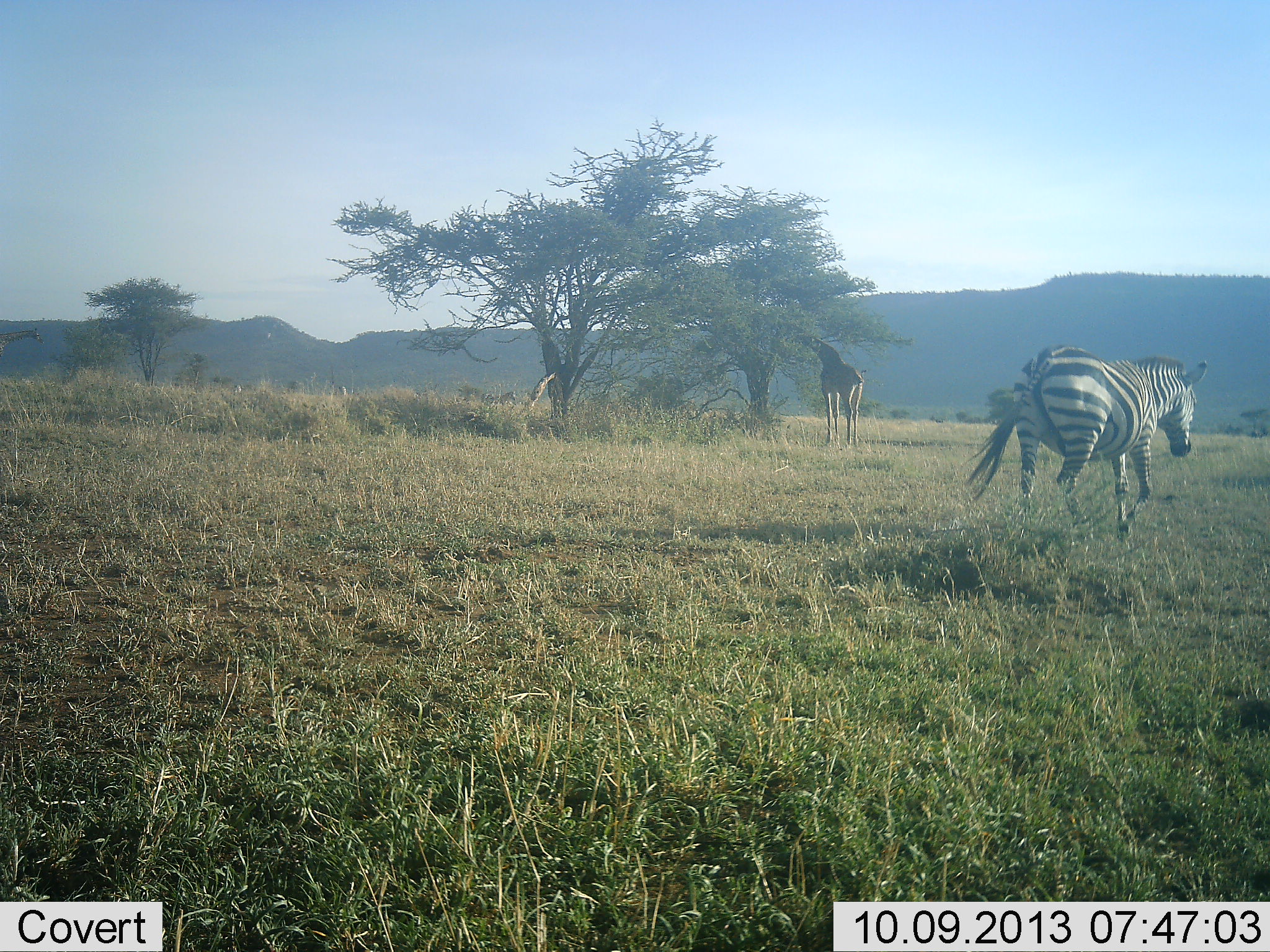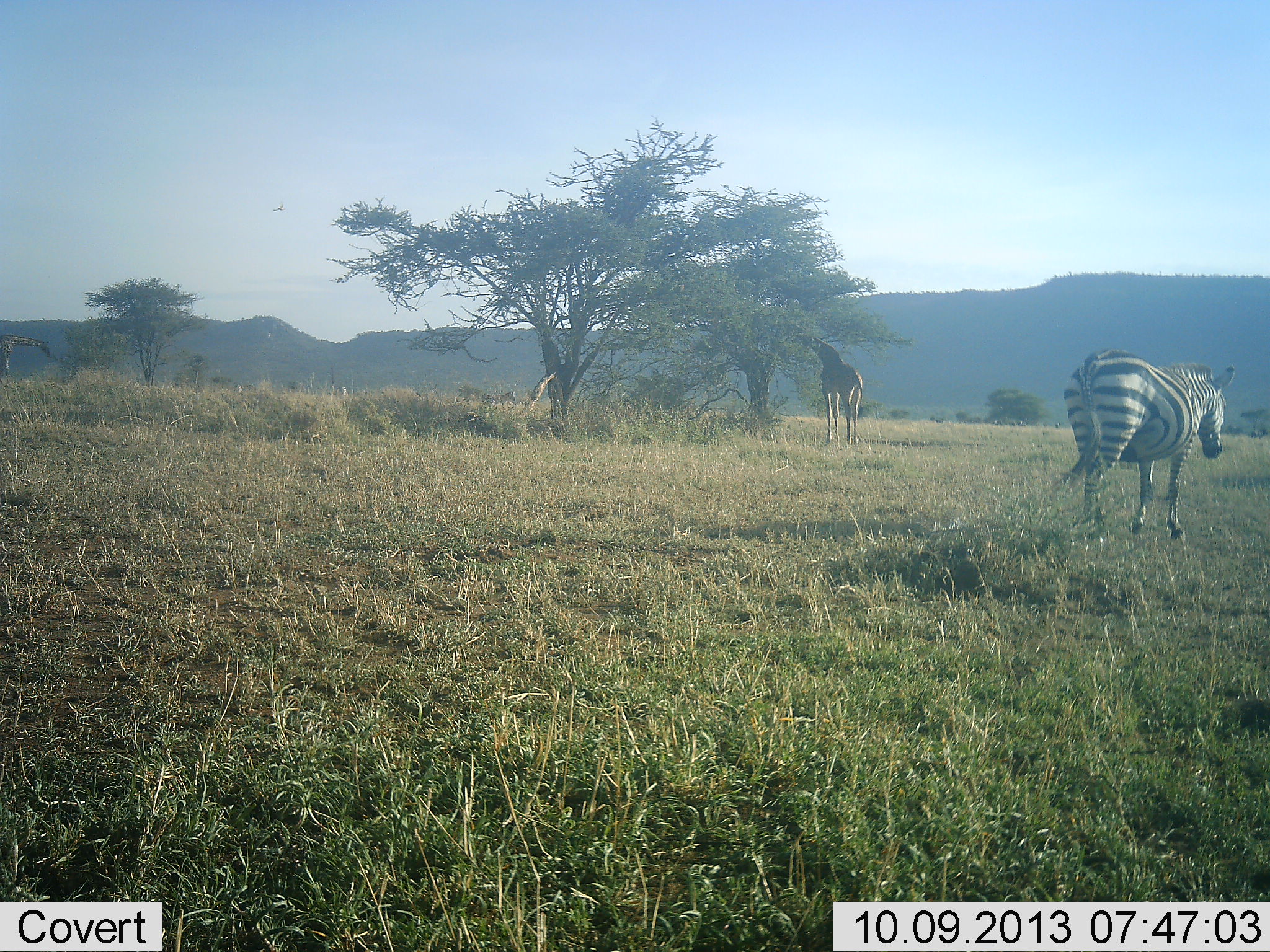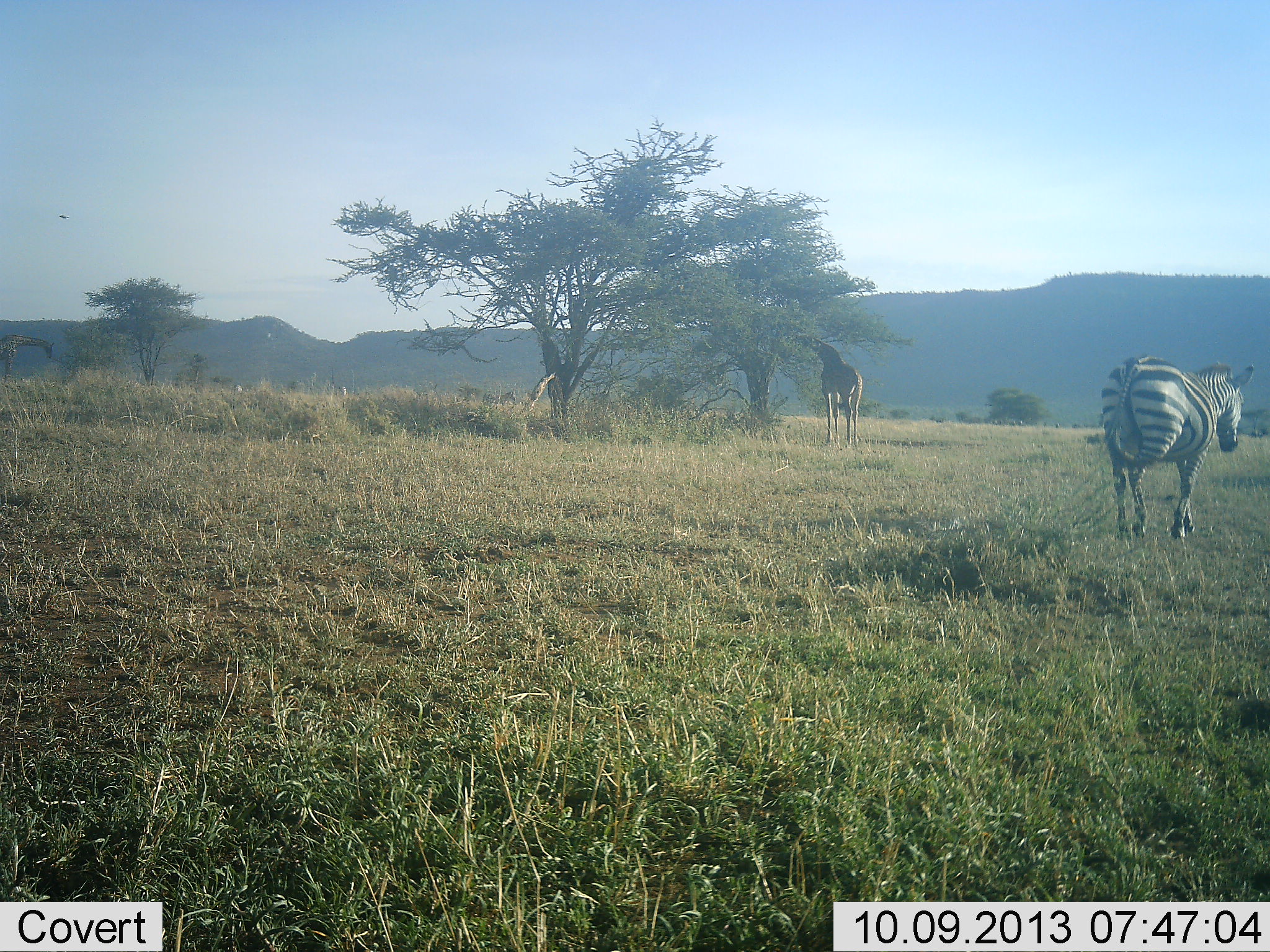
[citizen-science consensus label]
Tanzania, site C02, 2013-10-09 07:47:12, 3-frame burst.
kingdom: Animalia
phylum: Chordata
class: Mammalia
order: Artiodactyla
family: Giraffidae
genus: Giraffa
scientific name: Giraffa camelopardalis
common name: giraffe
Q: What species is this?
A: Giraffe (Giraffa camelopardalis).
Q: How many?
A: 1.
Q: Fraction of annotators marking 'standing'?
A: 14%.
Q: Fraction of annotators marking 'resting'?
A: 0%.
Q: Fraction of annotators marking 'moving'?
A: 4%.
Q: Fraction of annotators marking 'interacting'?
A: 0%.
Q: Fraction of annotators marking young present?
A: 0%.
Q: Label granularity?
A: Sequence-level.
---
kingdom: Animalia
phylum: Chordata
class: Mammalia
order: Perissodactyla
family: Equidae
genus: Equus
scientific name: Equus quagga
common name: plains zebra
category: zebra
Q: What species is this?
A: Zebra (plains zebra) (Equus quagga).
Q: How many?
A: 1.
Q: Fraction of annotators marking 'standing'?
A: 6%.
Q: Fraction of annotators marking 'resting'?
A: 0%.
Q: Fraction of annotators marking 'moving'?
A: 97%.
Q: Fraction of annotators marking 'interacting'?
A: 0%.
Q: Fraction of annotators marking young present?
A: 0%.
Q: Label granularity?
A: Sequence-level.